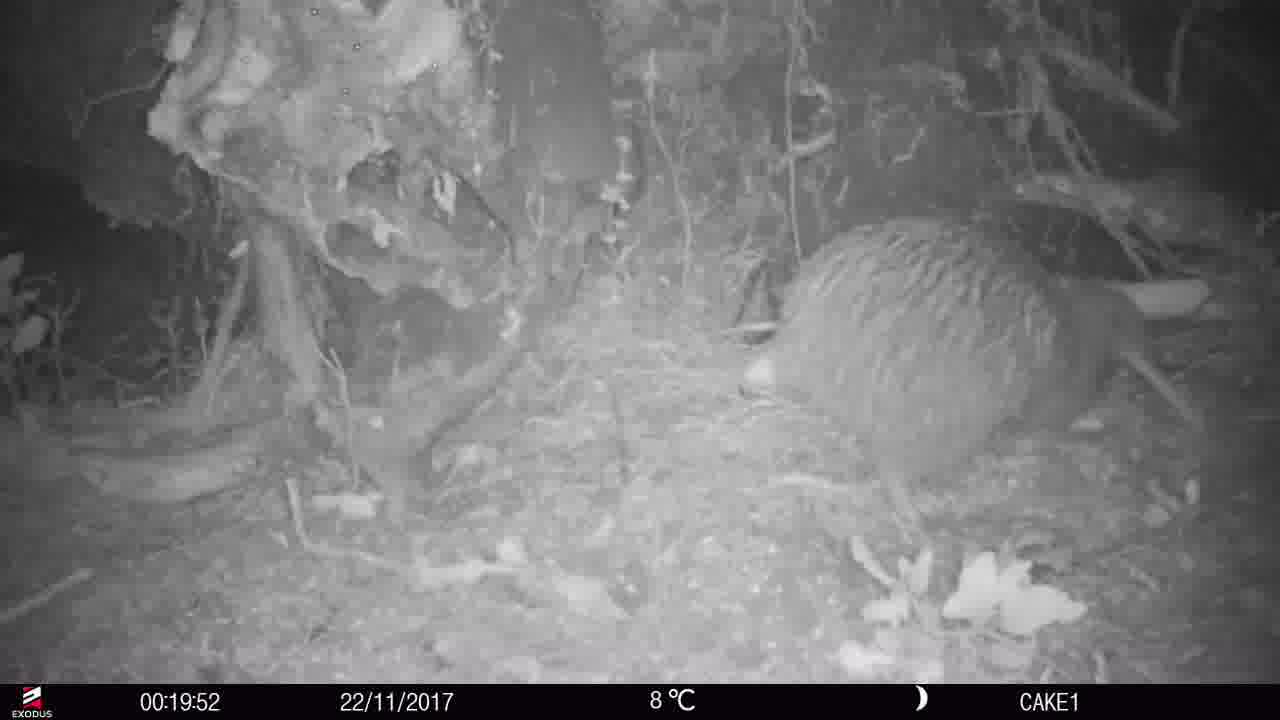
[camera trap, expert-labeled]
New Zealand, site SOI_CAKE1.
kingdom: Animalia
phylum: Chordata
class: Aves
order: Apterygiformes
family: Apterygidae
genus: Apteryx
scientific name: Apteryx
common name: kiwi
Kiwi (Apteryx).